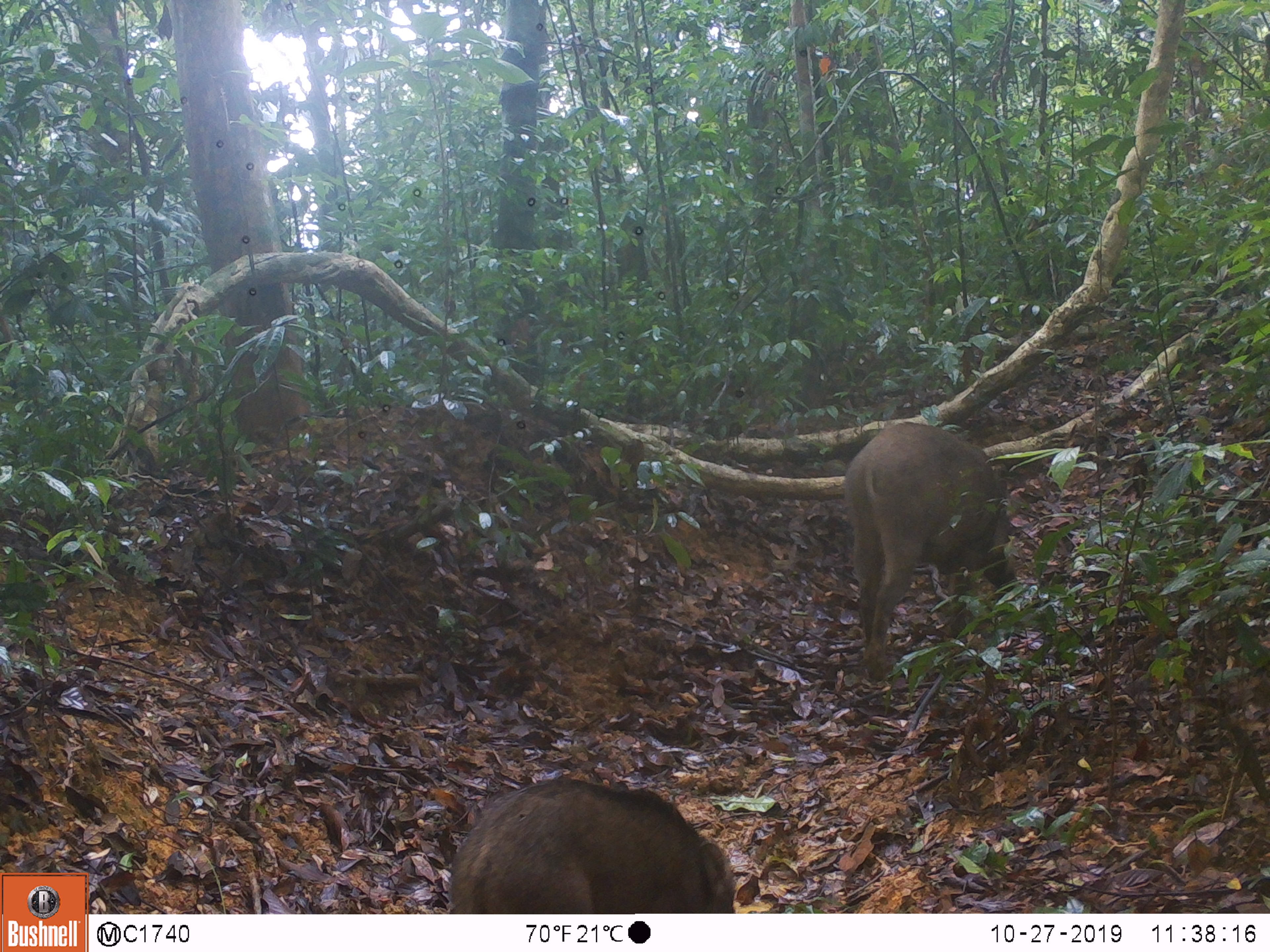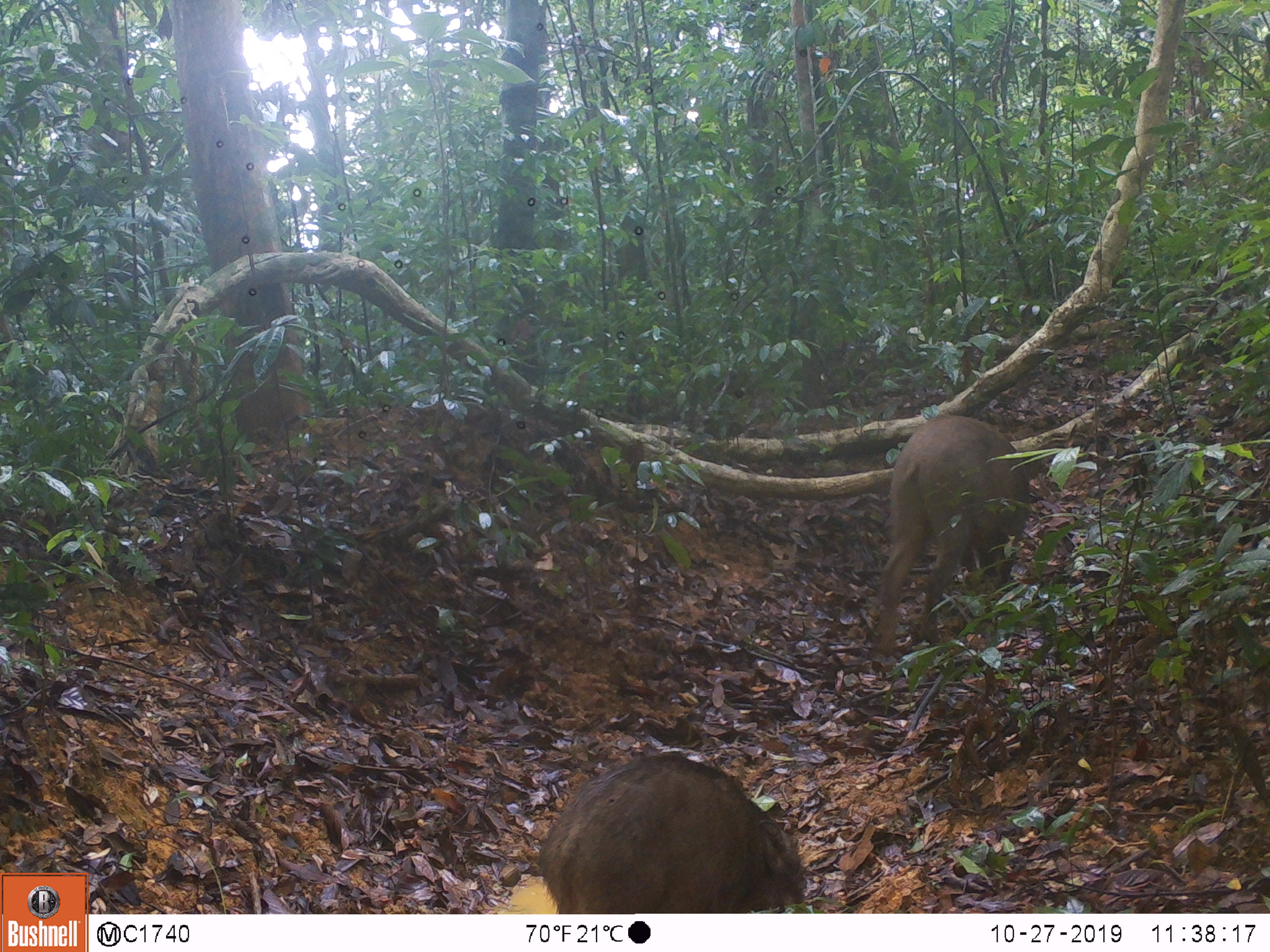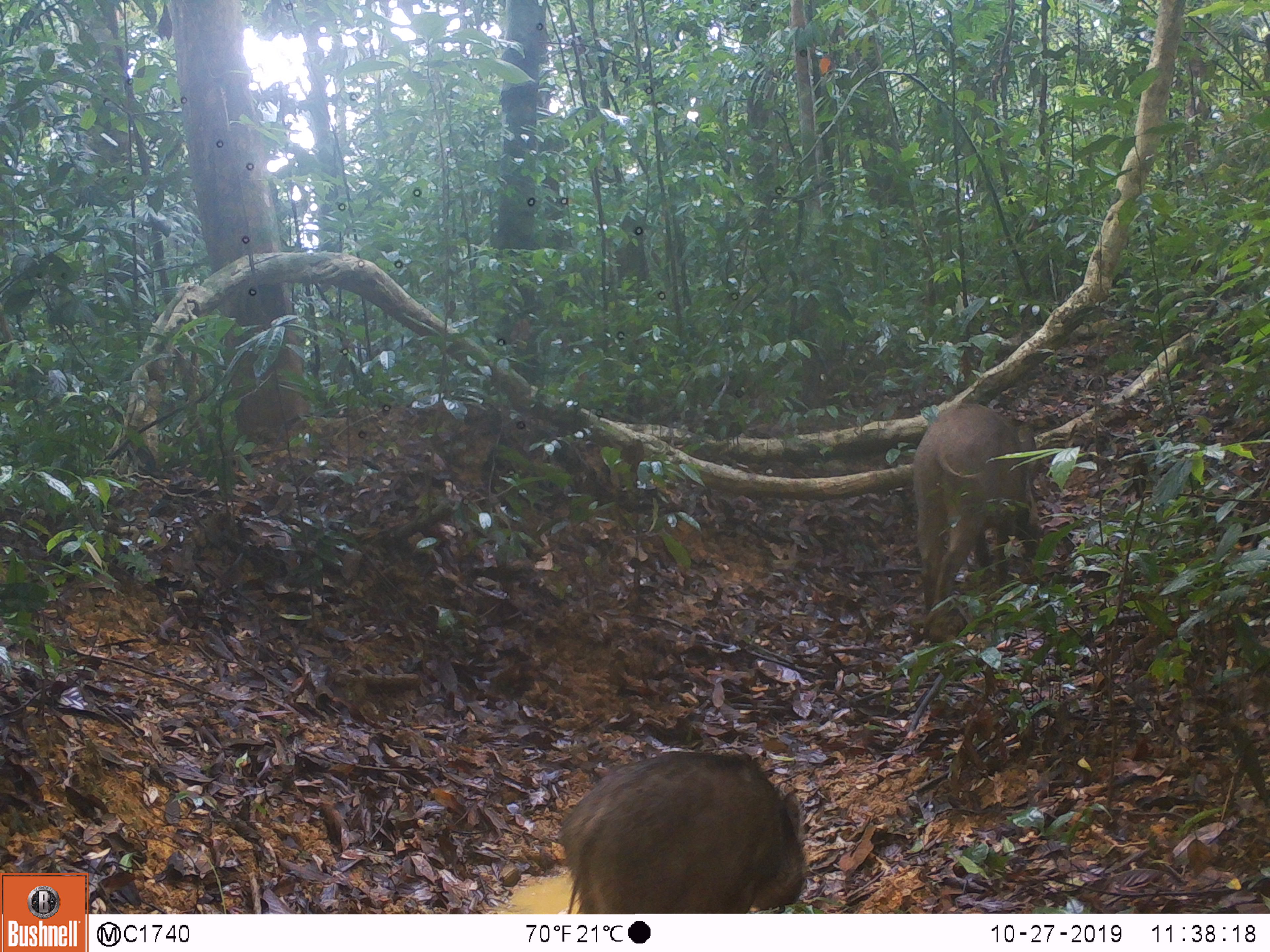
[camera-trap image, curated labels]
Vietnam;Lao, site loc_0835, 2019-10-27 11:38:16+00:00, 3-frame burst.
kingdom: Animalia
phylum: Chordata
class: Mammalia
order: Artiodactyla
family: Suidae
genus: Sus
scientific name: Sus scrofa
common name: eurasian wild pig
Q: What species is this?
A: Eurasian wild pig (Sus scrofa).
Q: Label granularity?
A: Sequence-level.